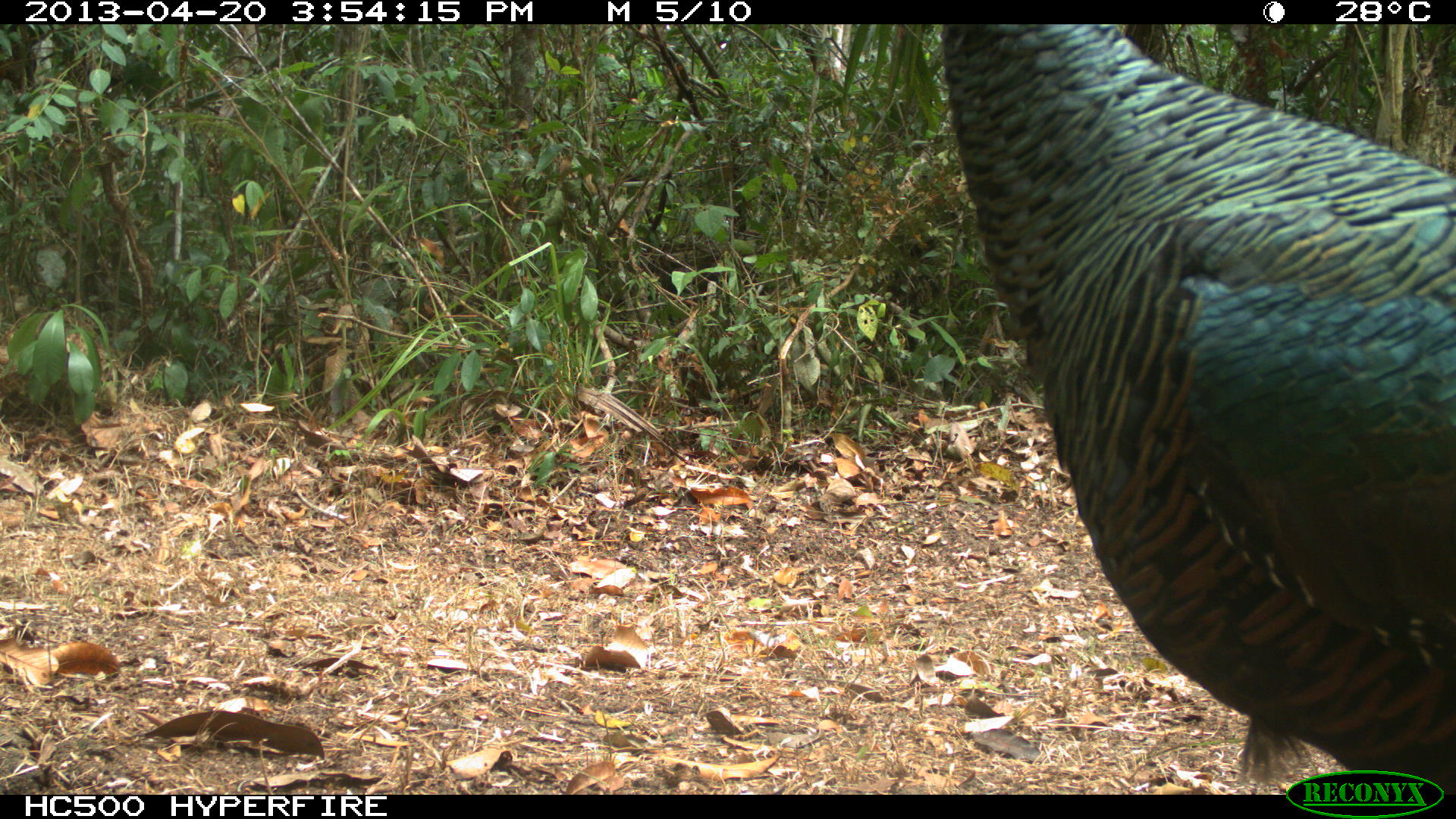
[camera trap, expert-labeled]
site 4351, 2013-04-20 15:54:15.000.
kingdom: Animalia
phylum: Chordata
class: Aves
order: Galliformes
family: Phasianidae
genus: Meleagris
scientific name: Meleagris ocellata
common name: ocellated turkey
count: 3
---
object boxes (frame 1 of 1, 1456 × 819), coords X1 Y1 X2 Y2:
meleagris ocellata: 938 25 1453 792